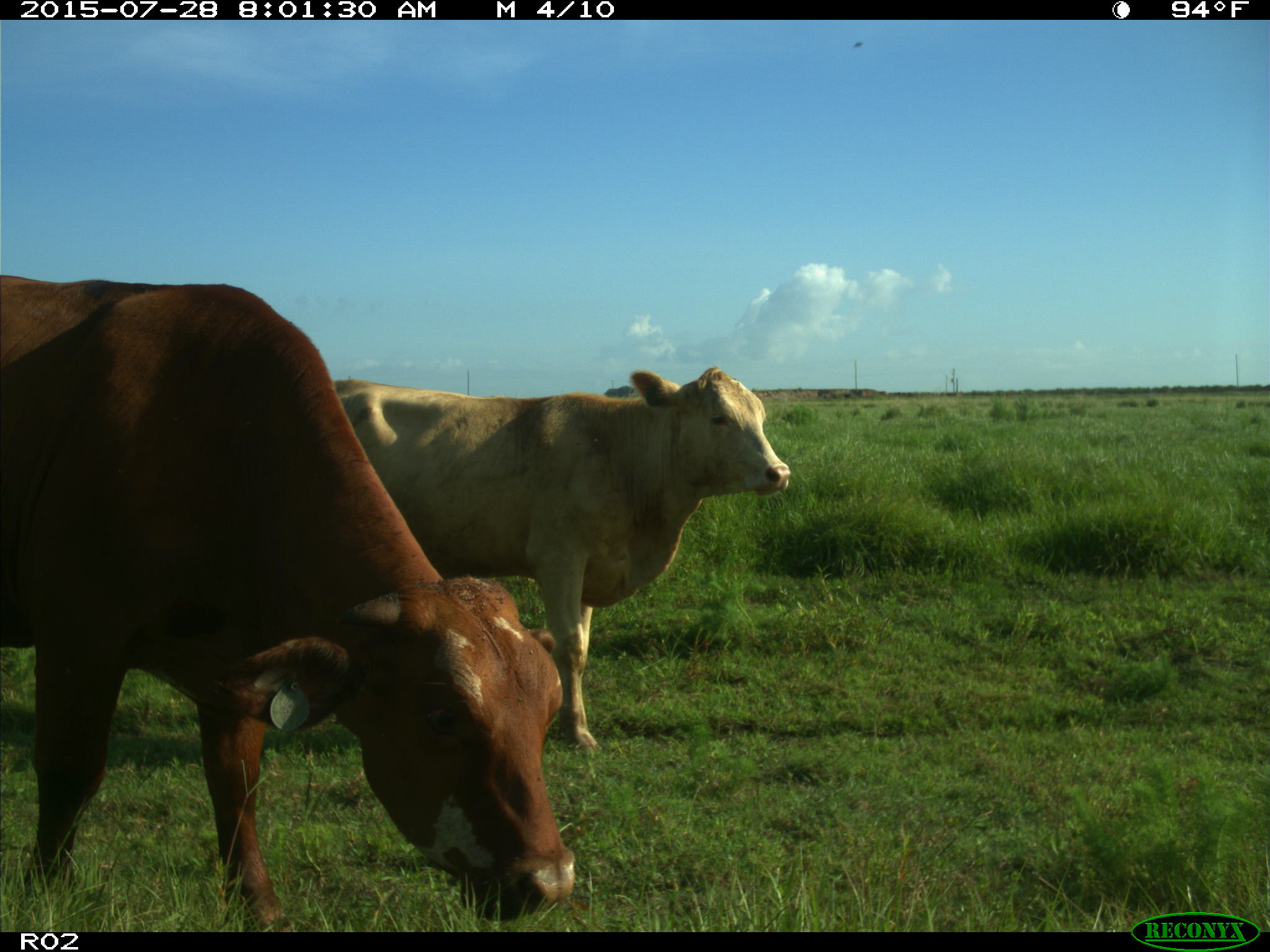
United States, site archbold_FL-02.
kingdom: Animalia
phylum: Chordata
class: Mammalia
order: Artiodactyla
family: Bovidae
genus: Bos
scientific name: Bos taurus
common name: domestic cow